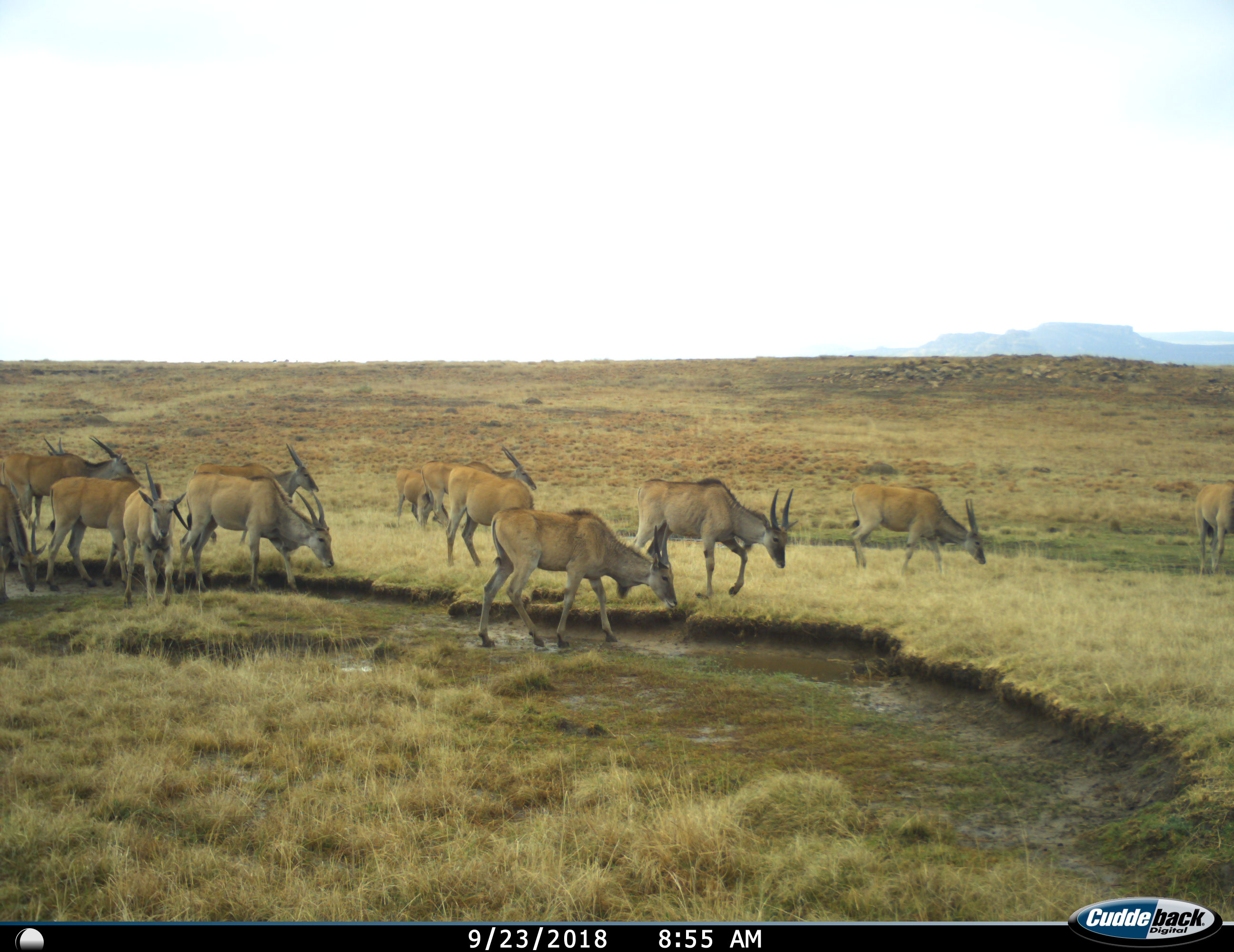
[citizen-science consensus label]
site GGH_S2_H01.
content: unidentified animal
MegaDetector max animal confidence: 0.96